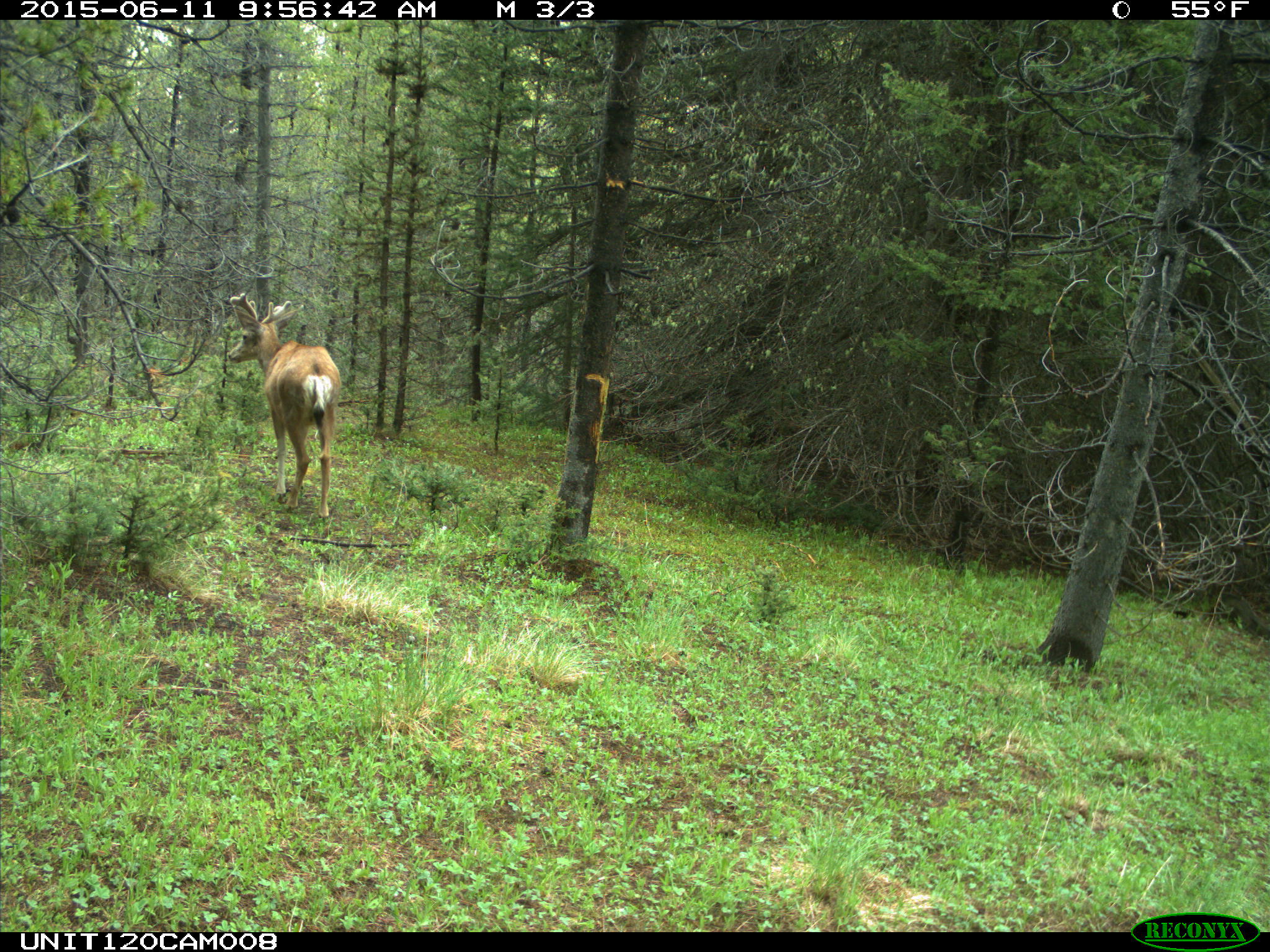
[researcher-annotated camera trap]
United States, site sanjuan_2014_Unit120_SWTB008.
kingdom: Animalia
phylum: Chordata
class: Mammalia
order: Artiodactyla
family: Cervidae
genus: Odocoileus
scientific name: Odocoileus hemionus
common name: mule deer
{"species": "Odocoileus hemionus (mule deer)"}